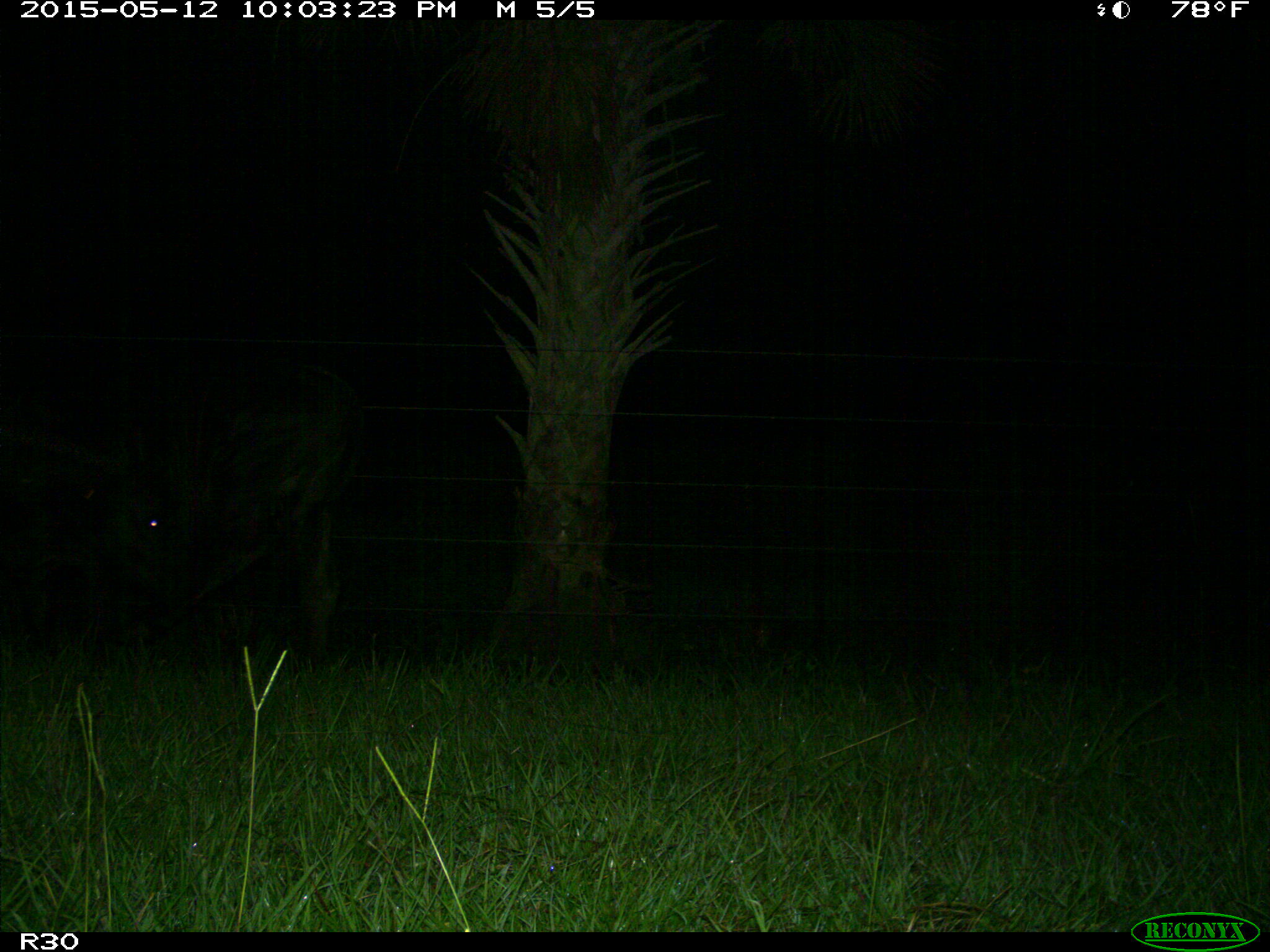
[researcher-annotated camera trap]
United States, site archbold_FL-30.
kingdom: Animalia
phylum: Chordata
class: Mammalia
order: Artiodactyla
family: Bovidae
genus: Bos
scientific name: Bos taurus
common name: domestic cow